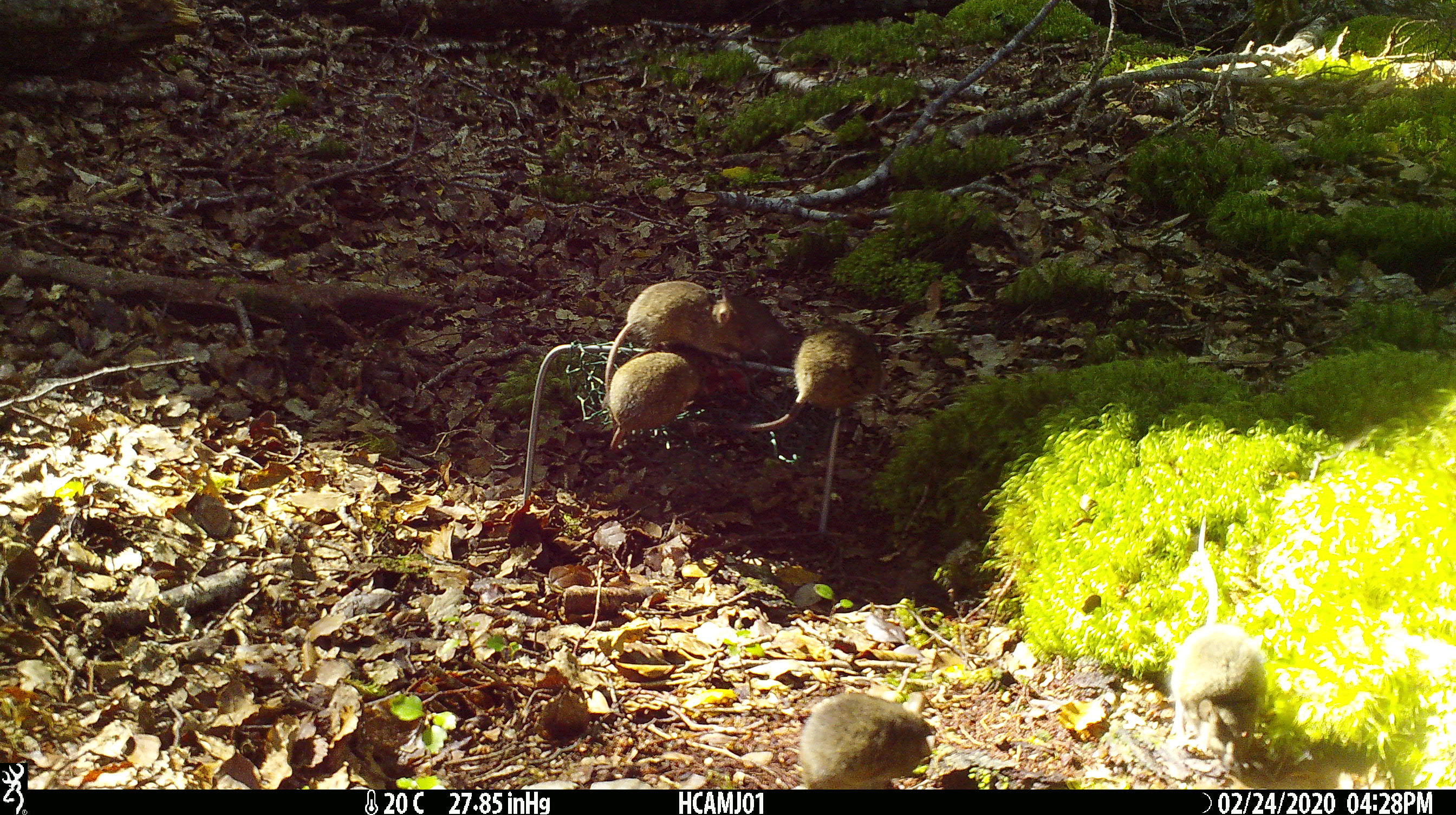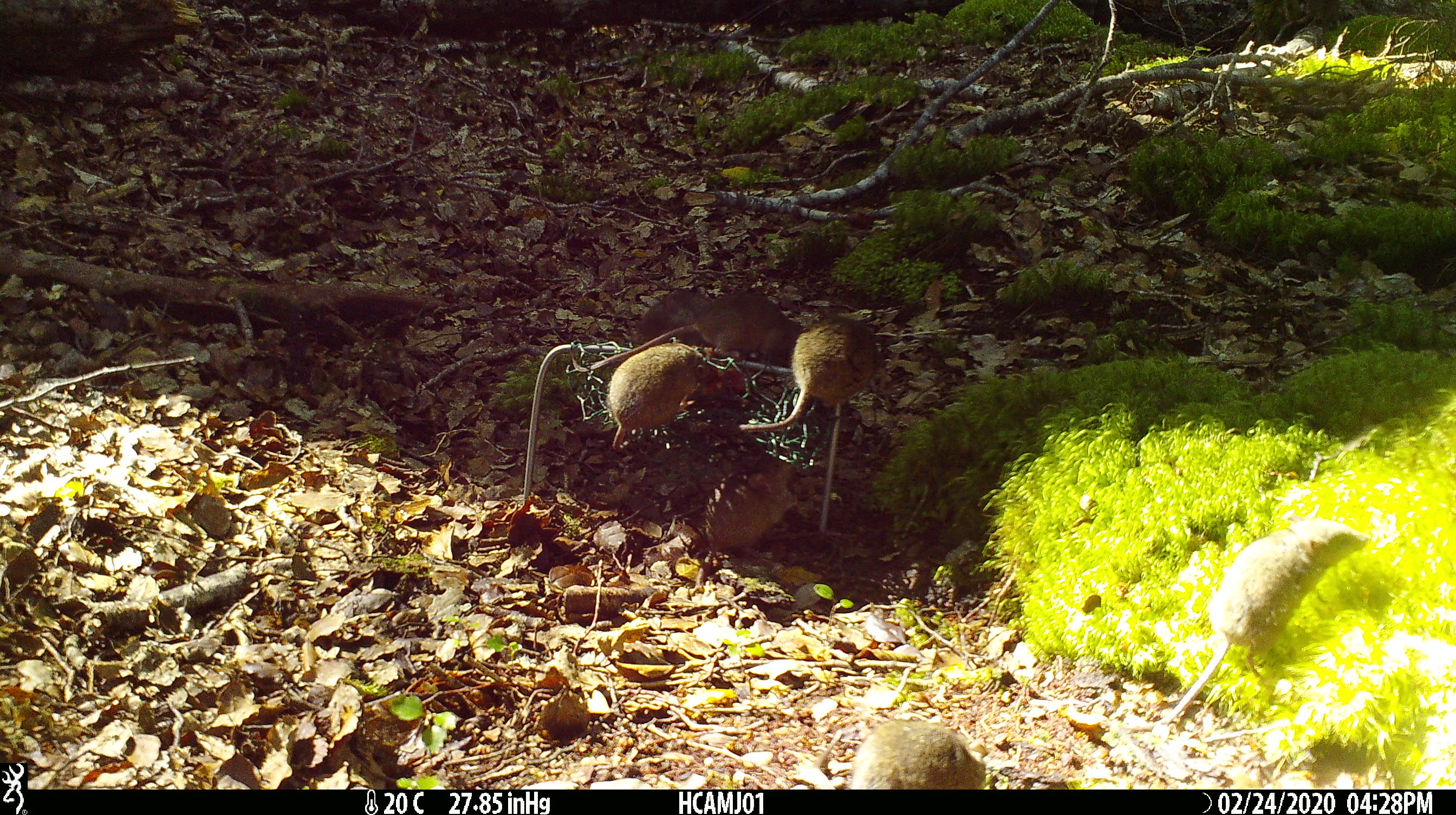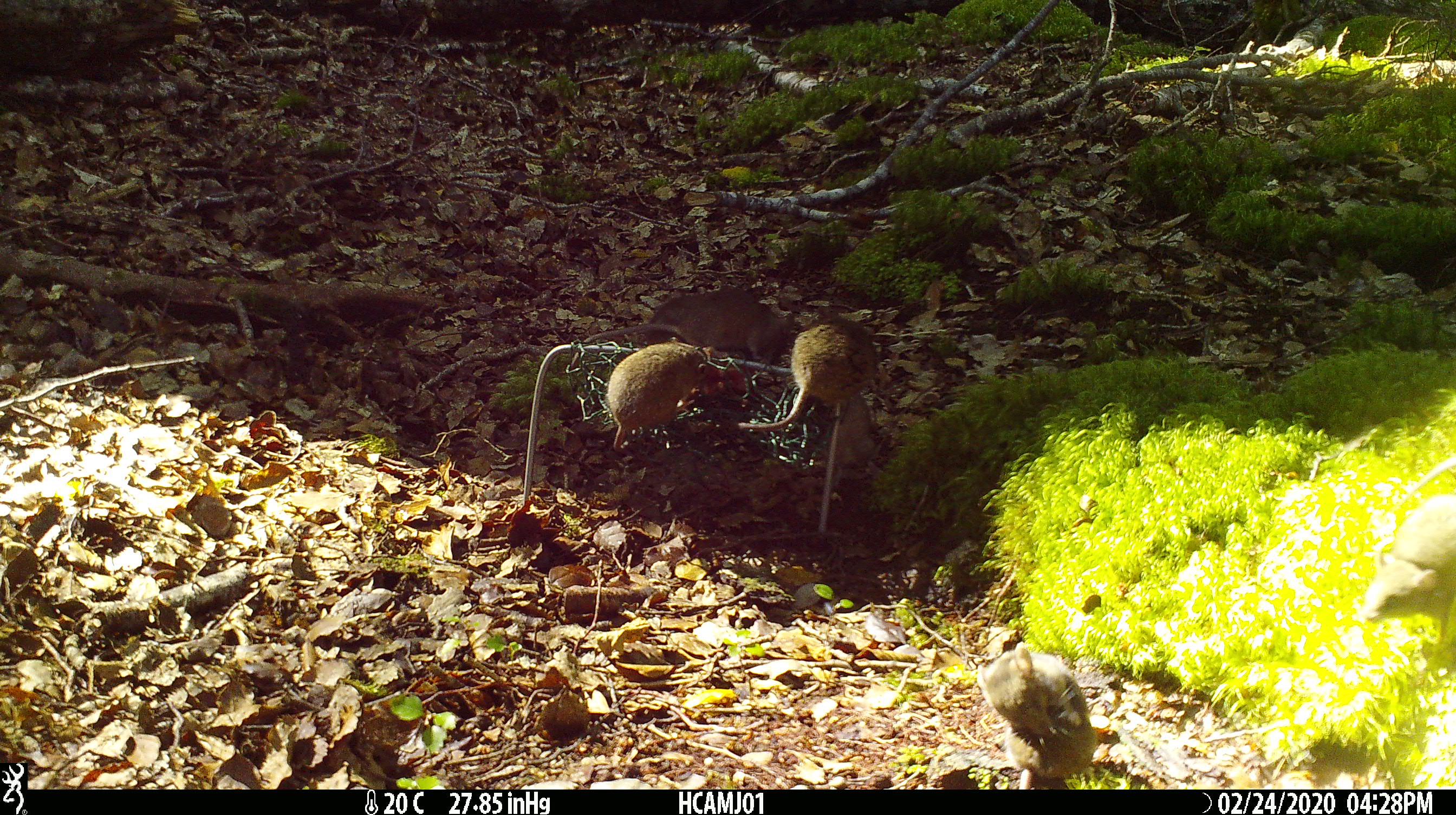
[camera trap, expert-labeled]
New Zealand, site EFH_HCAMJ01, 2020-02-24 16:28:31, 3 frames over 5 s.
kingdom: Animalia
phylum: Chordata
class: Mammalia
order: Rodentia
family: Muridae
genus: Mus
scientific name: Mus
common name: mouse